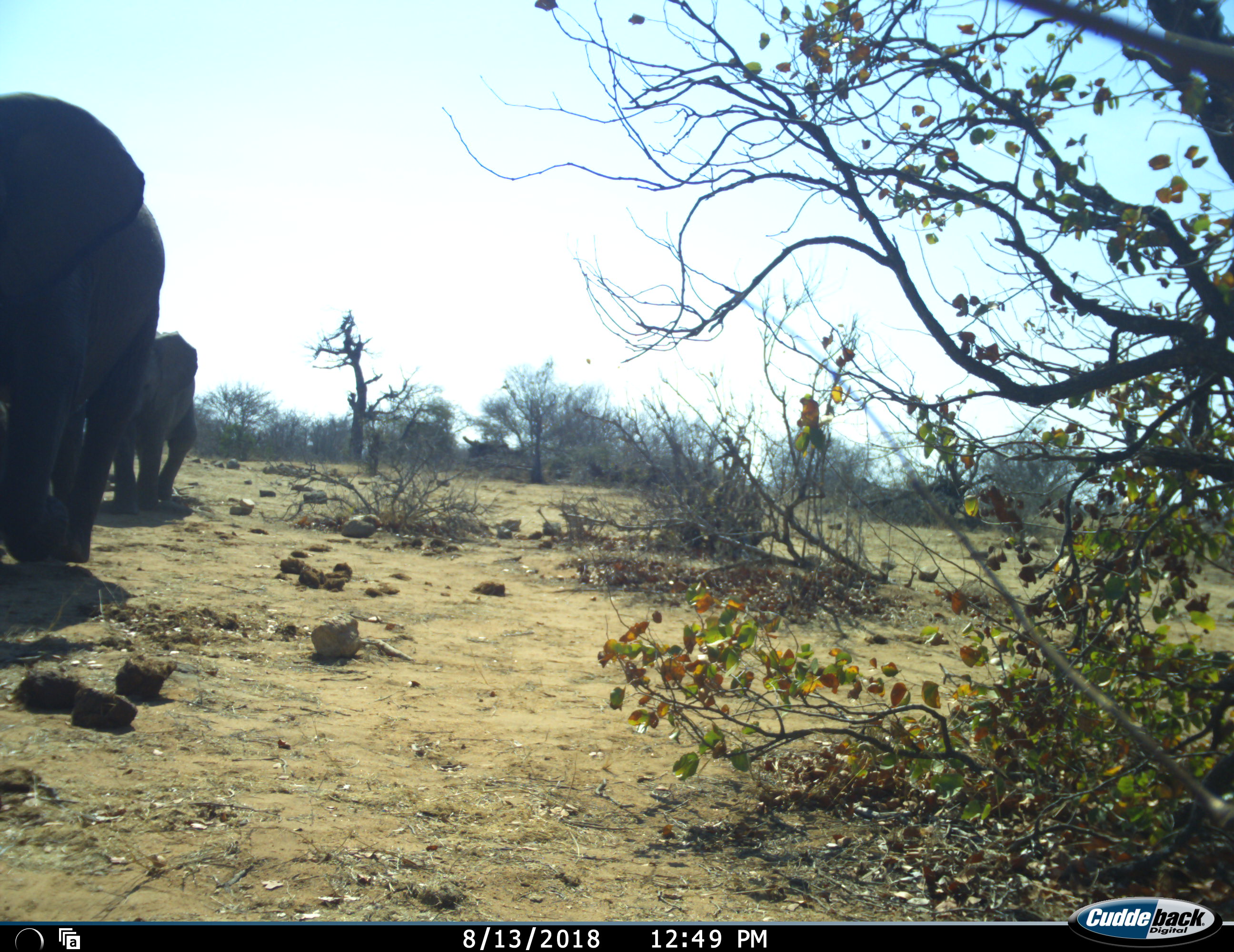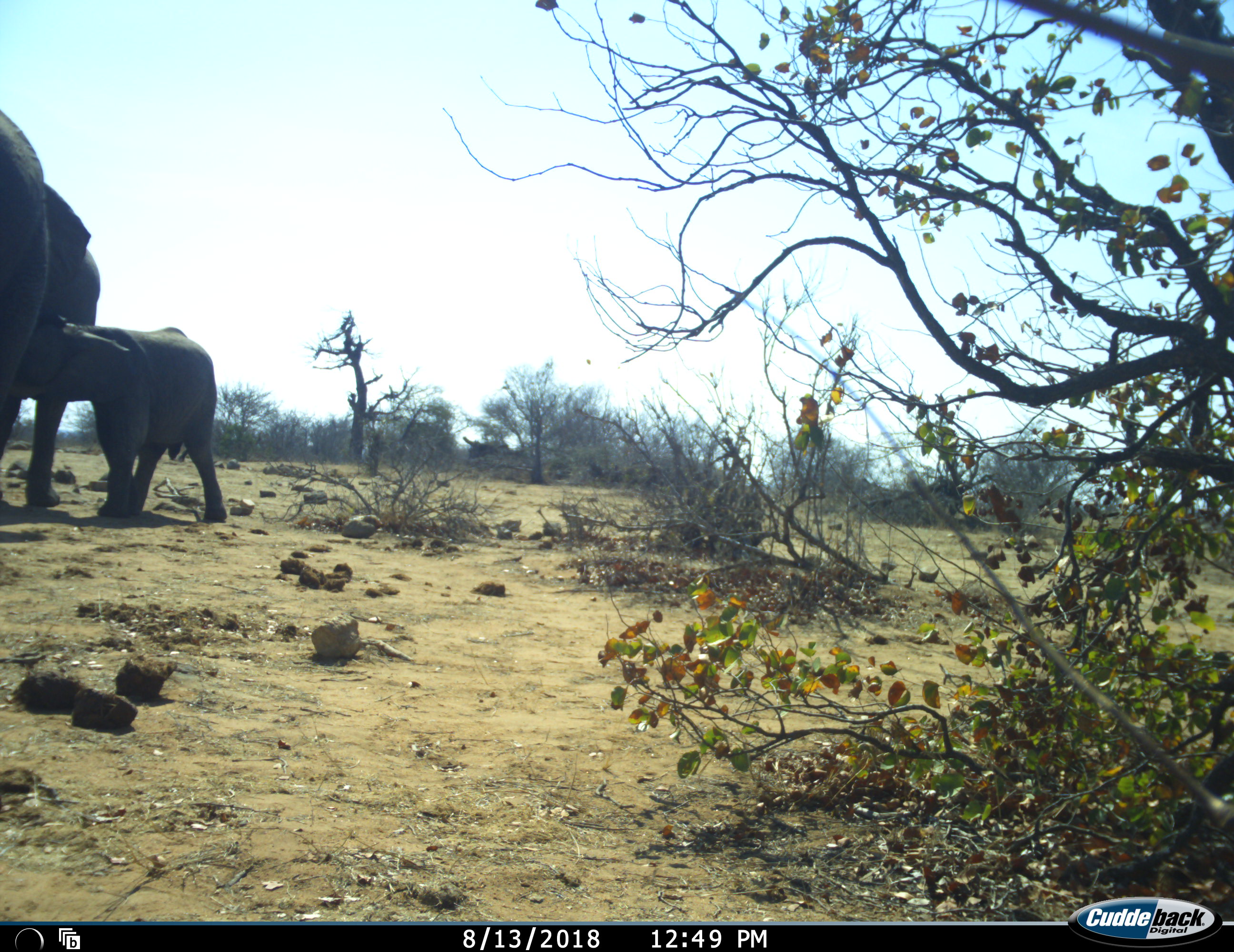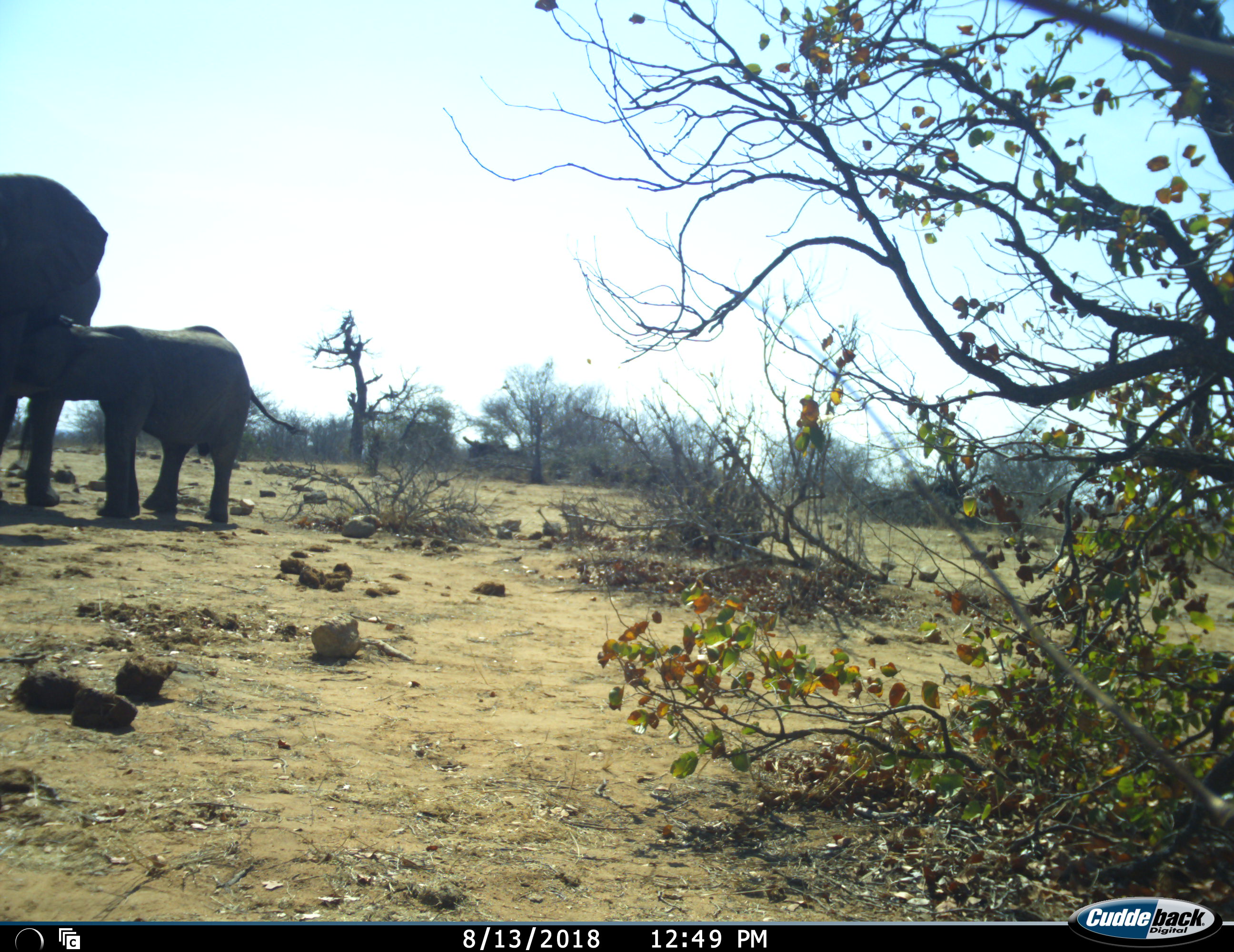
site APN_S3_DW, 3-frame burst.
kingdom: Animalia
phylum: Chordata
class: Mammalia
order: Proboscidea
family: Elephantidae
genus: Loxodonta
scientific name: Loxodonta africana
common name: african bush elephant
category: elephant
Elephant (african bush elephant) (Loxodonta africana), count 2. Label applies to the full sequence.